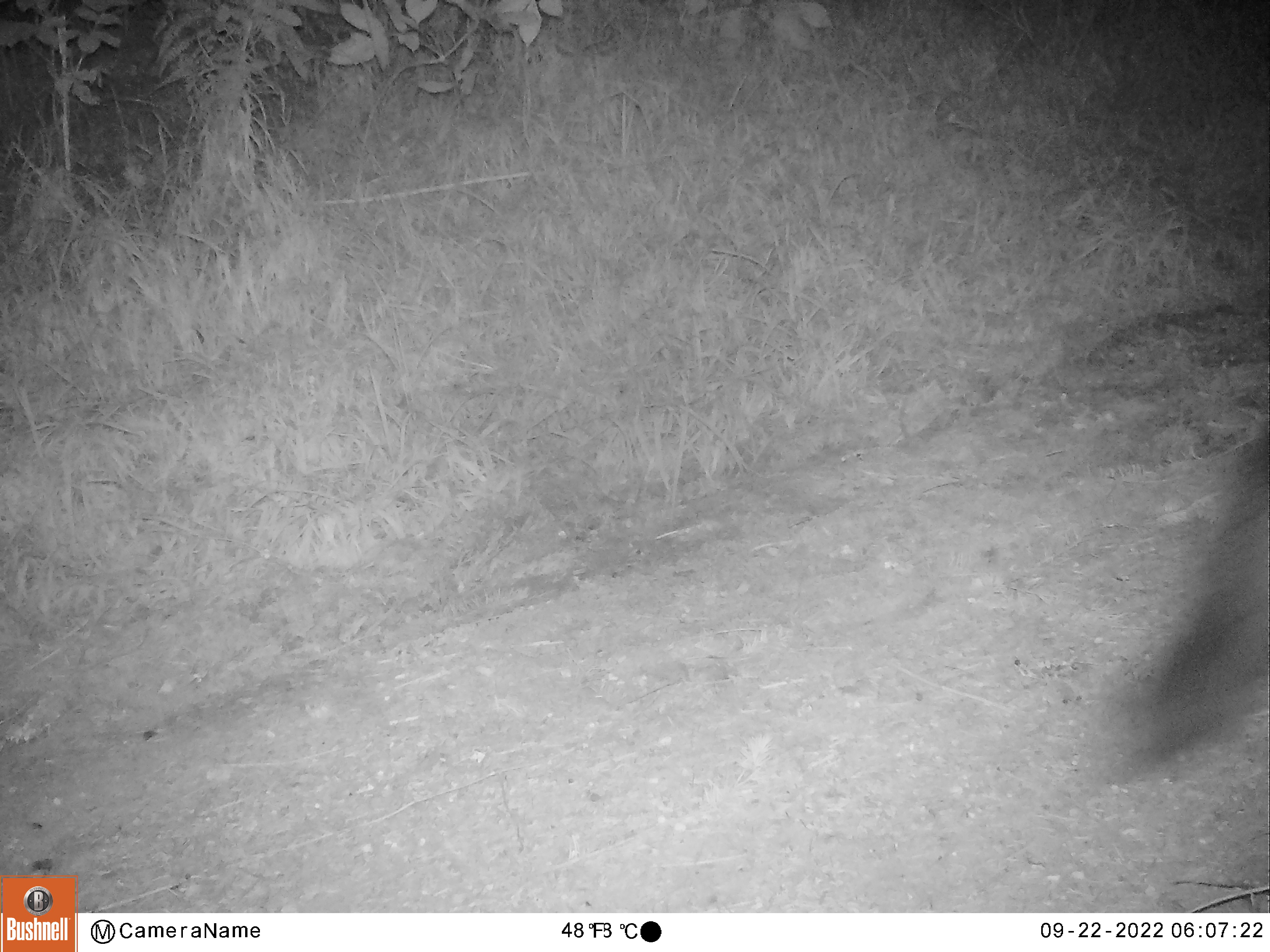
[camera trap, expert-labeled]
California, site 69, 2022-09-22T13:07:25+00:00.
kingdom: Animalia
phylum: Chordata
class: Mammalia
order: Carnivora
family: Canidae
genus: Urocyon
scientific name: Urocyon cinereoargenteus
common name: gray fox